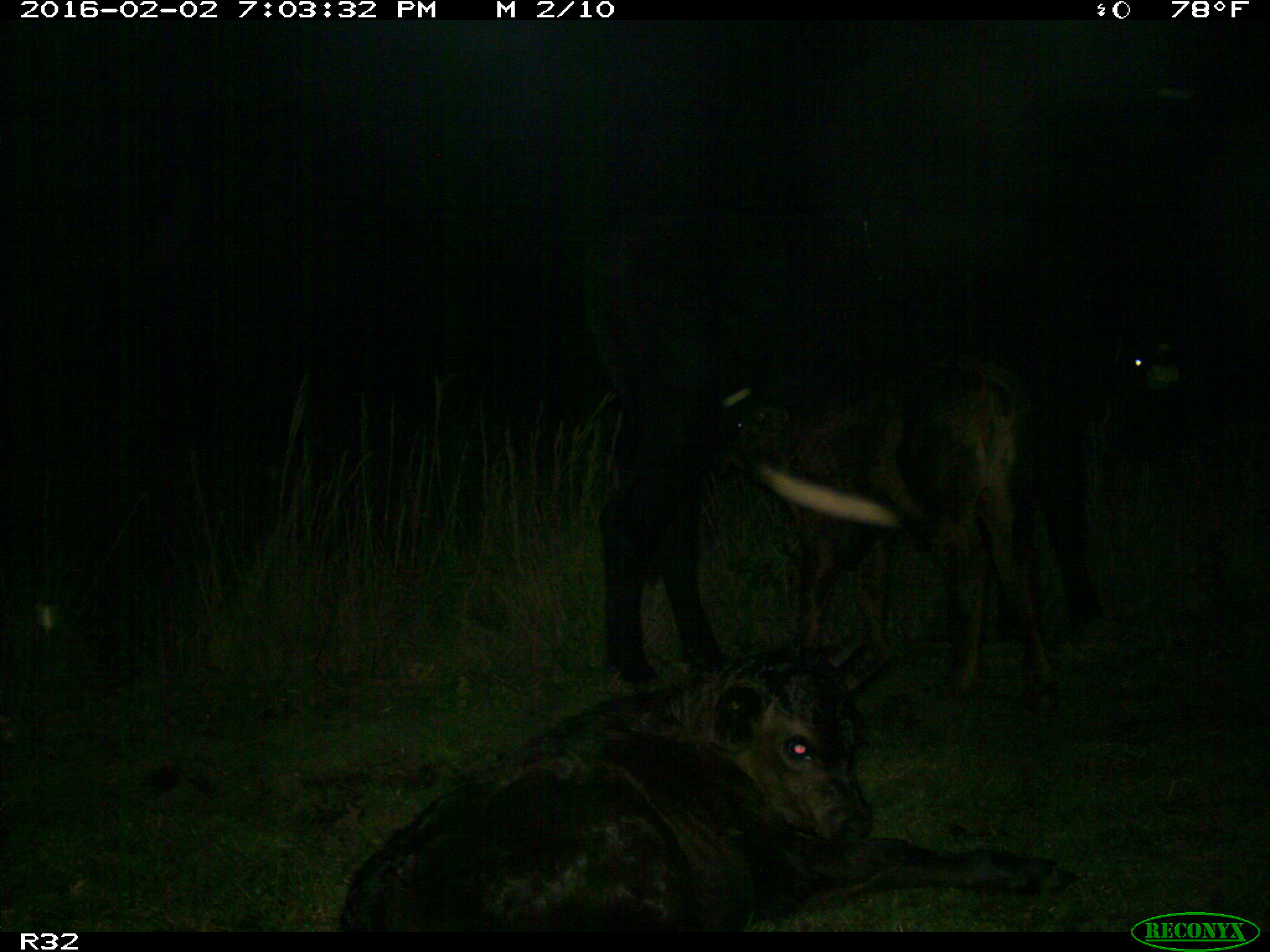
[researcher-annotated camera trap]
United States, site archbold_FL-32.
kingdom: Animalia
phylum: Chordata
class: Mammalia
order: Artiodactyla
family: Bovidae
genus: Bos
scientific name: Bos taurus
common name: domestic cow